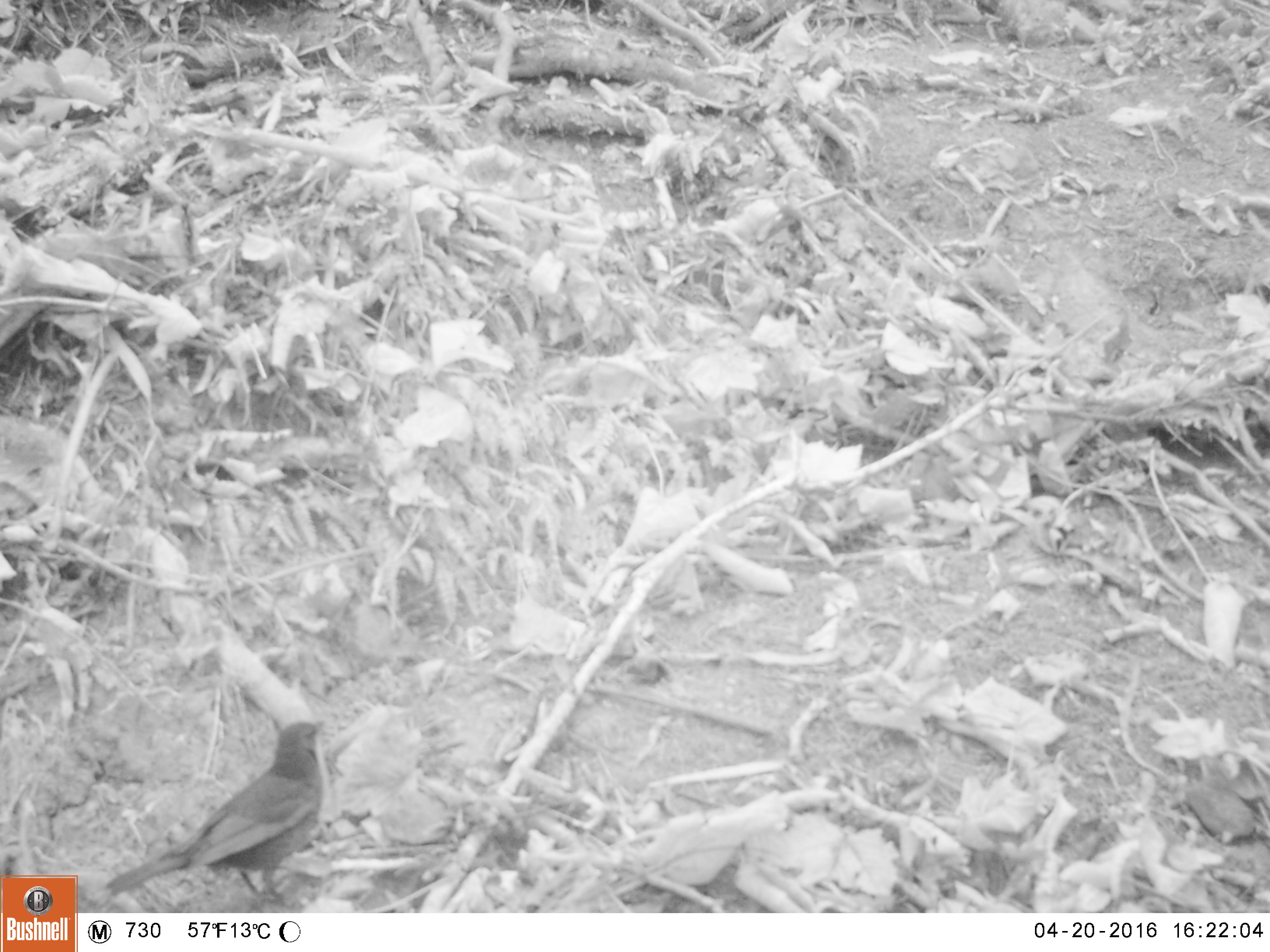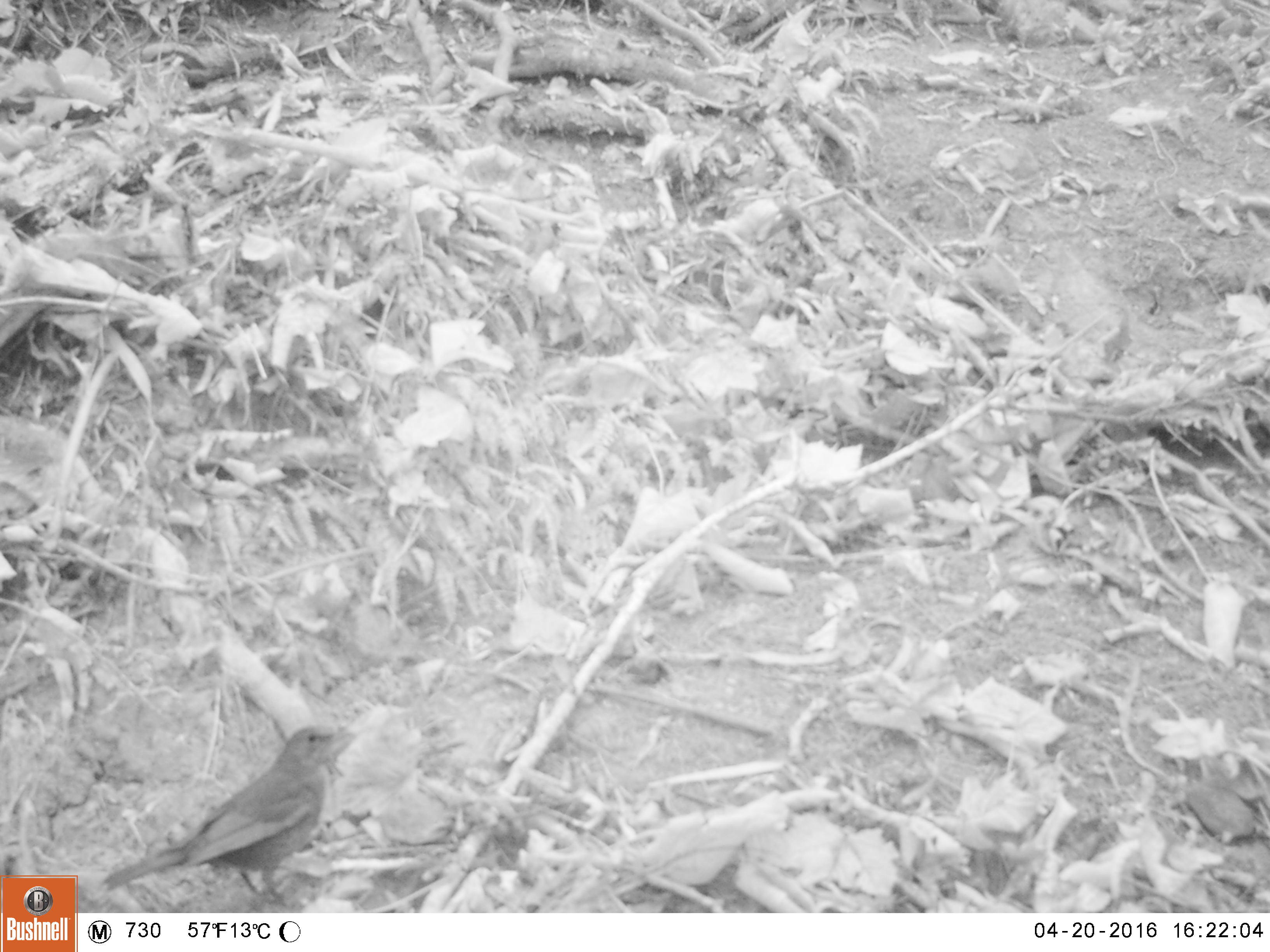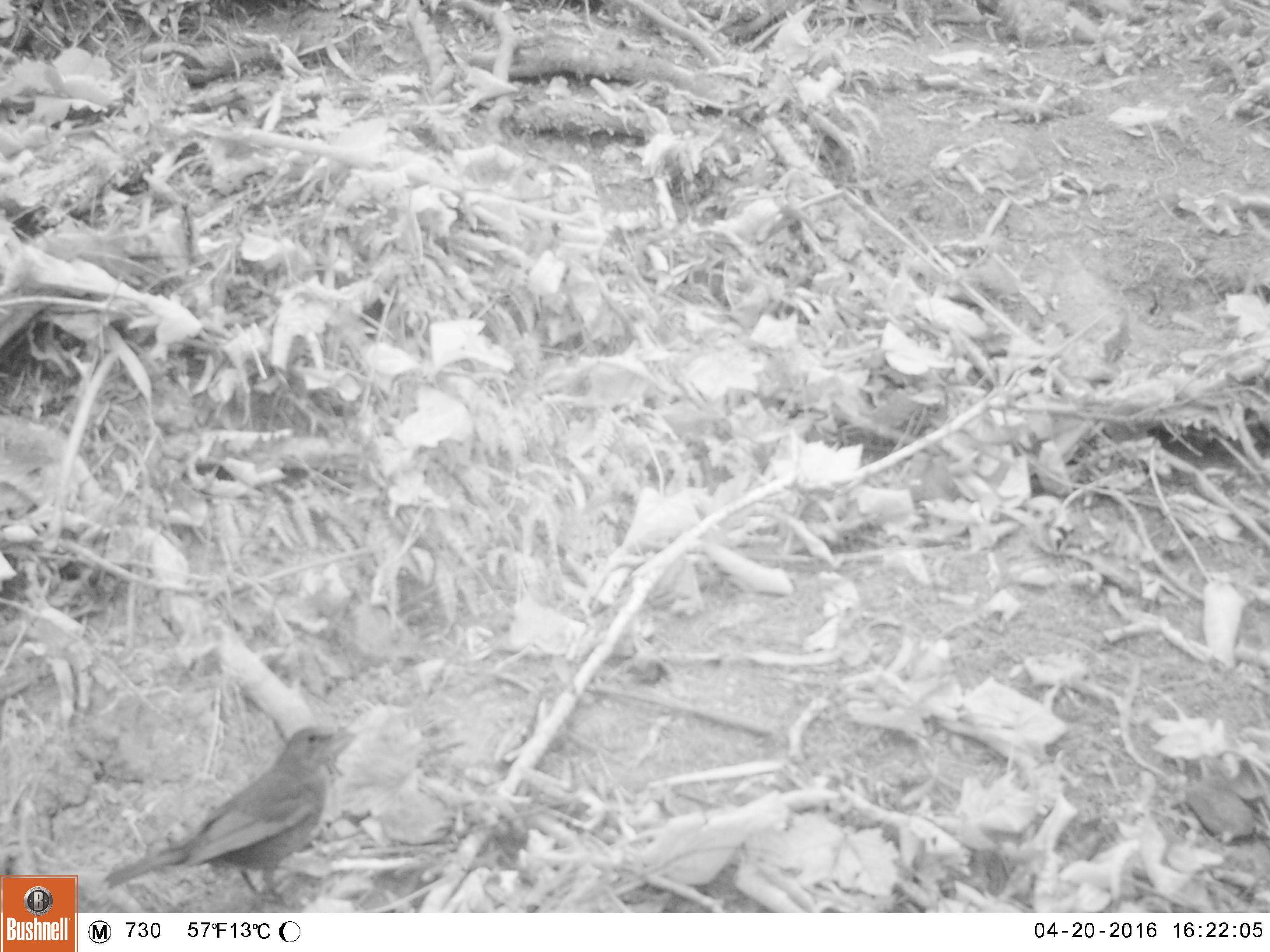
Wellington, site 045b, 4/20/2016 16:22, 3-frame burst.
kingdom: Animalia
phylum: Chordata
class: Aves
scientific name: Aves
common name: bird